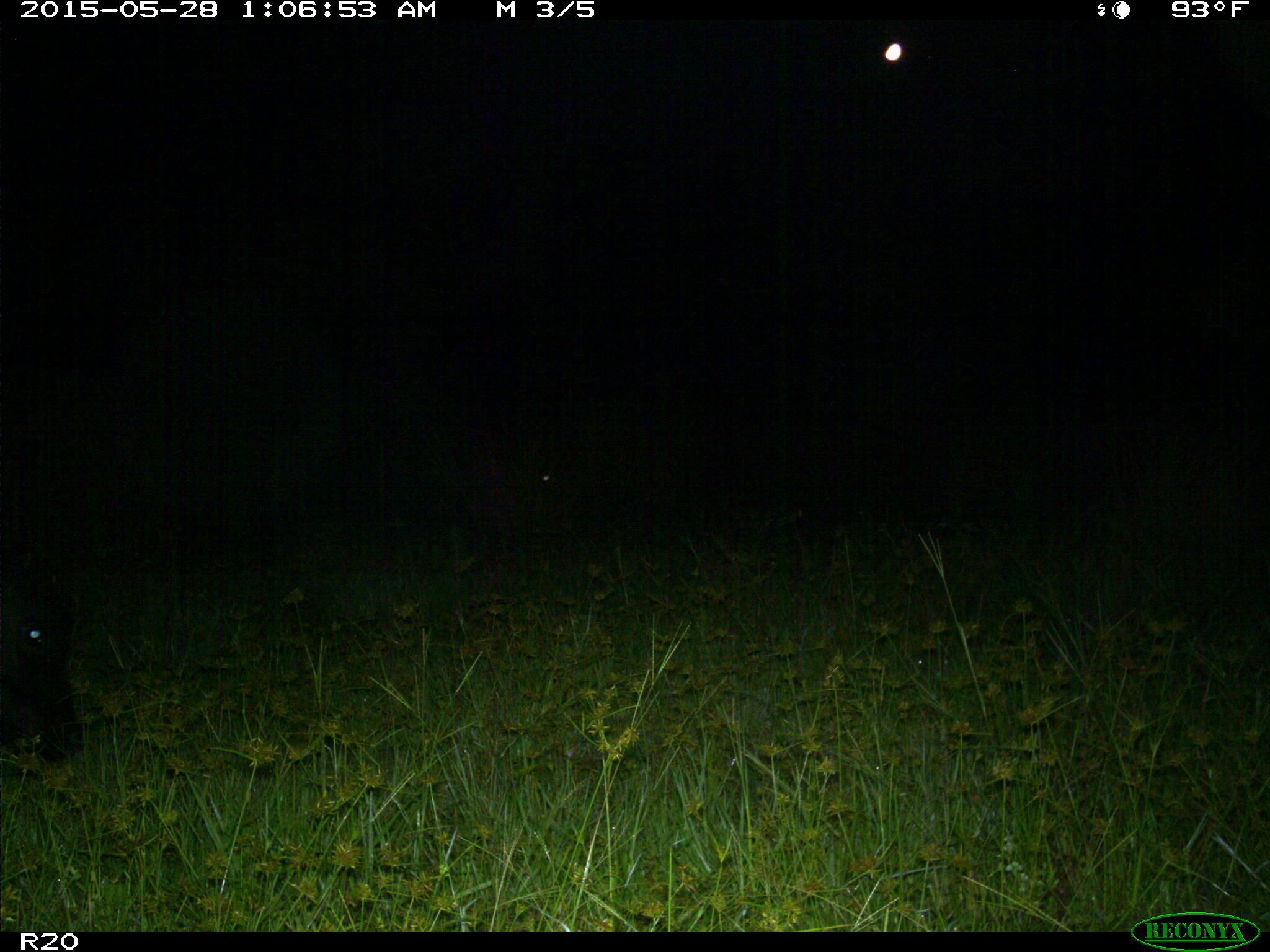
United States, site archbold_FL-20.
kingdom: Animalia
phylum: Chordata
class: Mammalia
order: Artiodactyla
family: Bovidae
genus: Bos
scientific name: Bos taurus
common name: domestic cow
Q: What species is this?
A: Bos taurus (domestic cow).